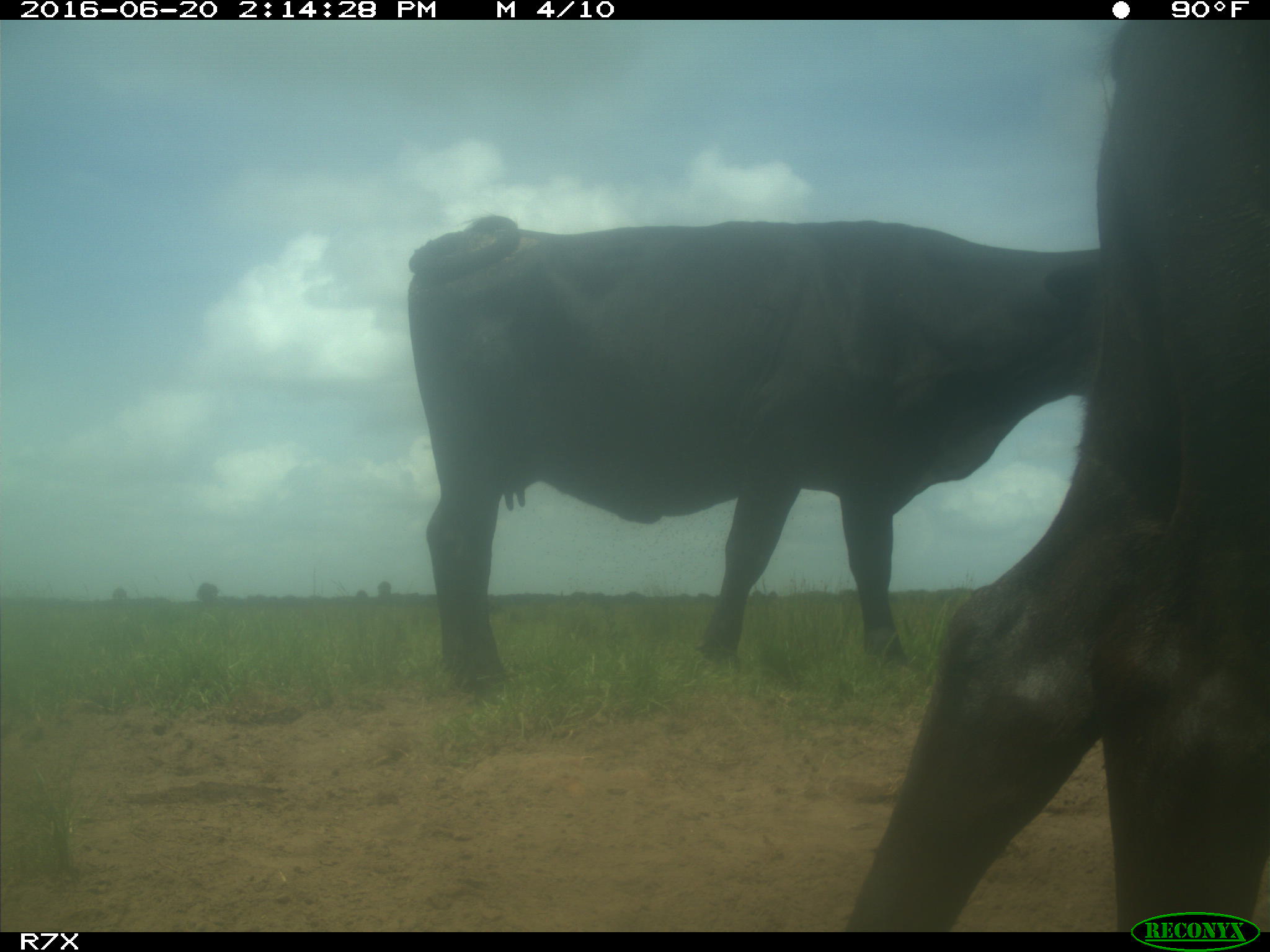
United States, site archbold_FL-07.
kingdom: Animalia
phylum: Chordata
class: Mammalia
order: Artiodactyla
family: Bovidae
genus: Bos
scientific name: Bos taurus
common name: domestic cow